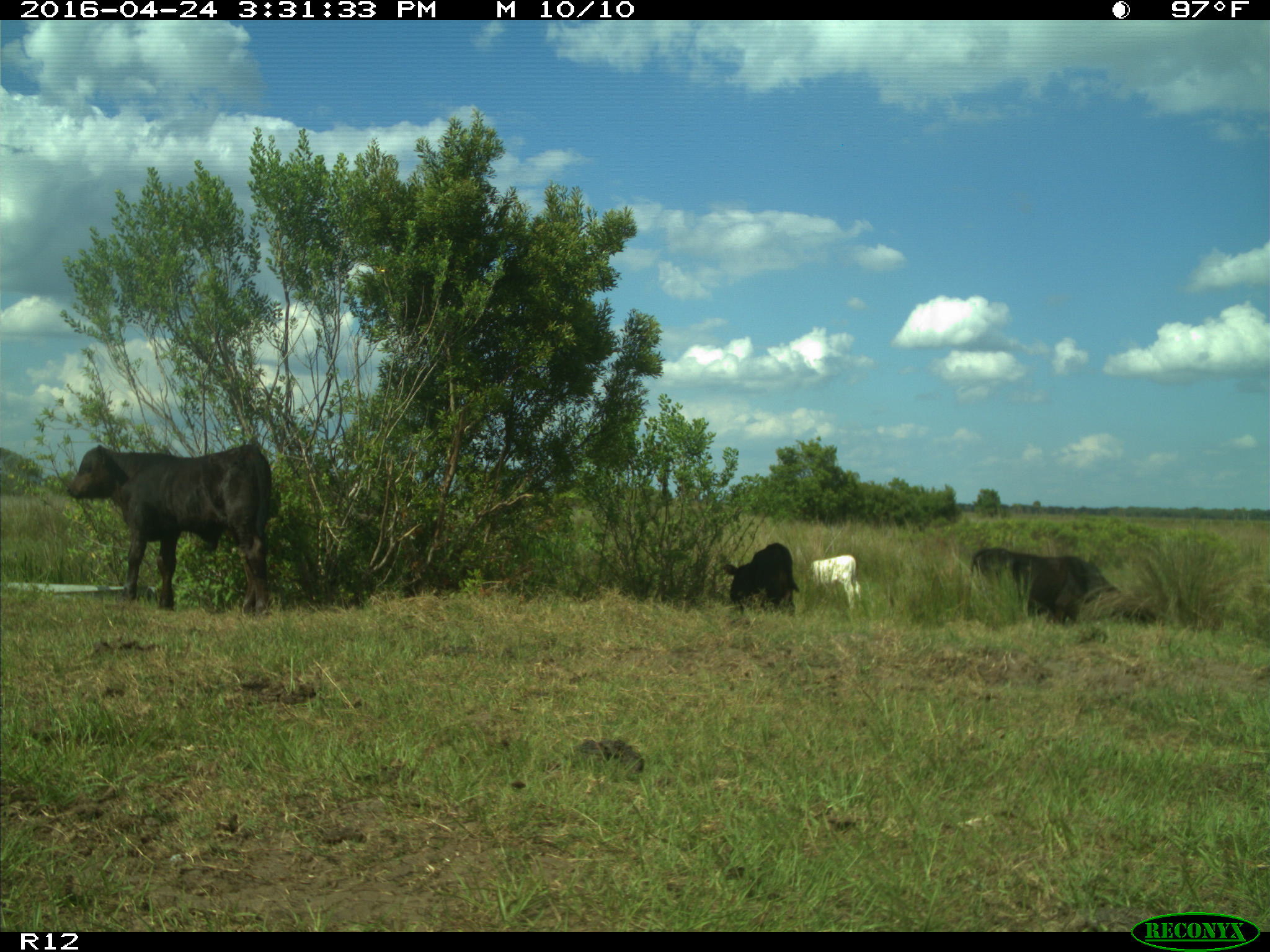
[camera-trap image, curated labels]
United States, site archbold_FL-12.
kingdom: Animalia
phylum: Chordata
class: Mammalia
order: Artiodactyla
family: Bovidae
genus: Bos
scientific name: Bos taurus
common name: domestic cow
Bos taurus (domestic cow).